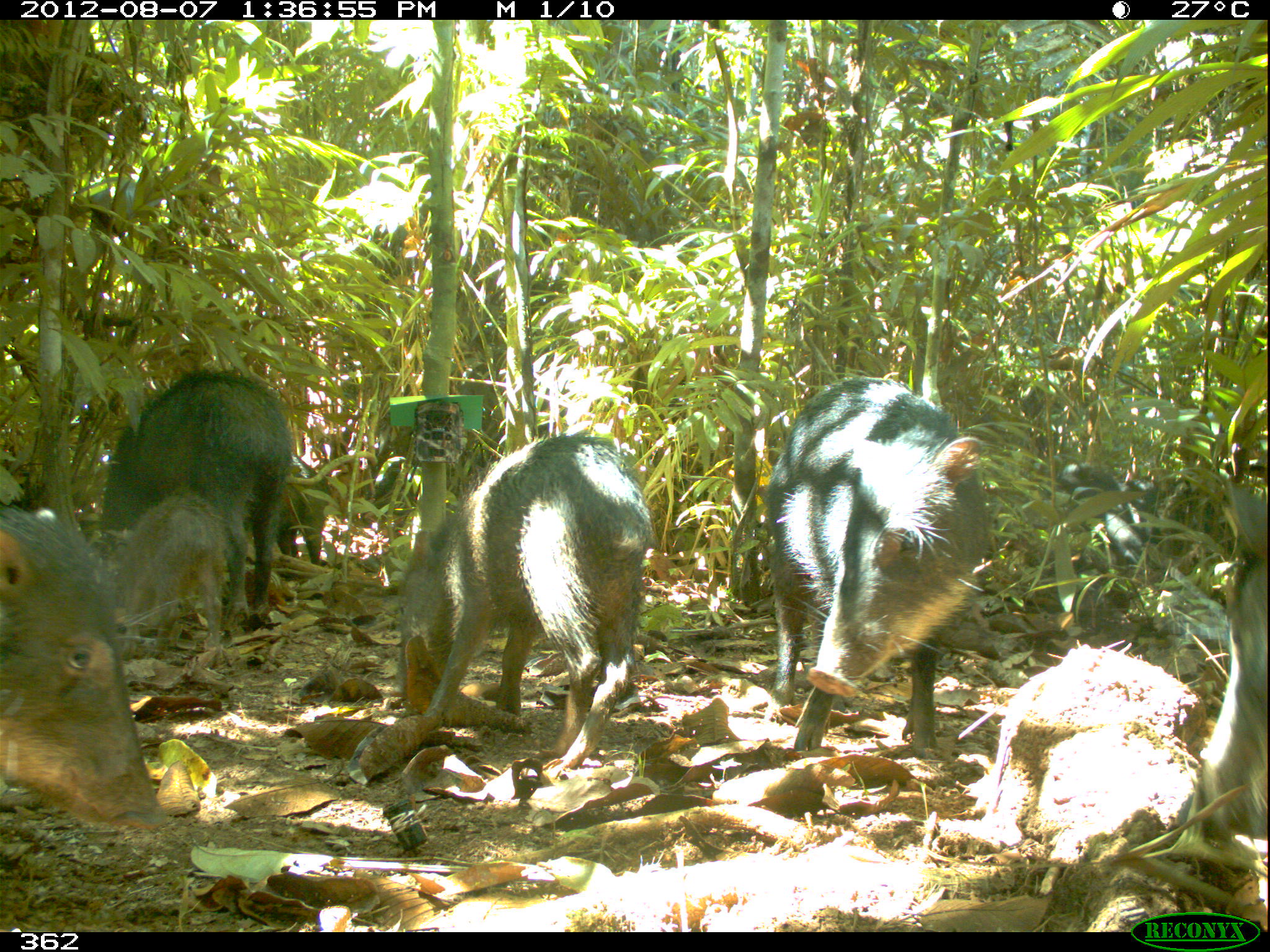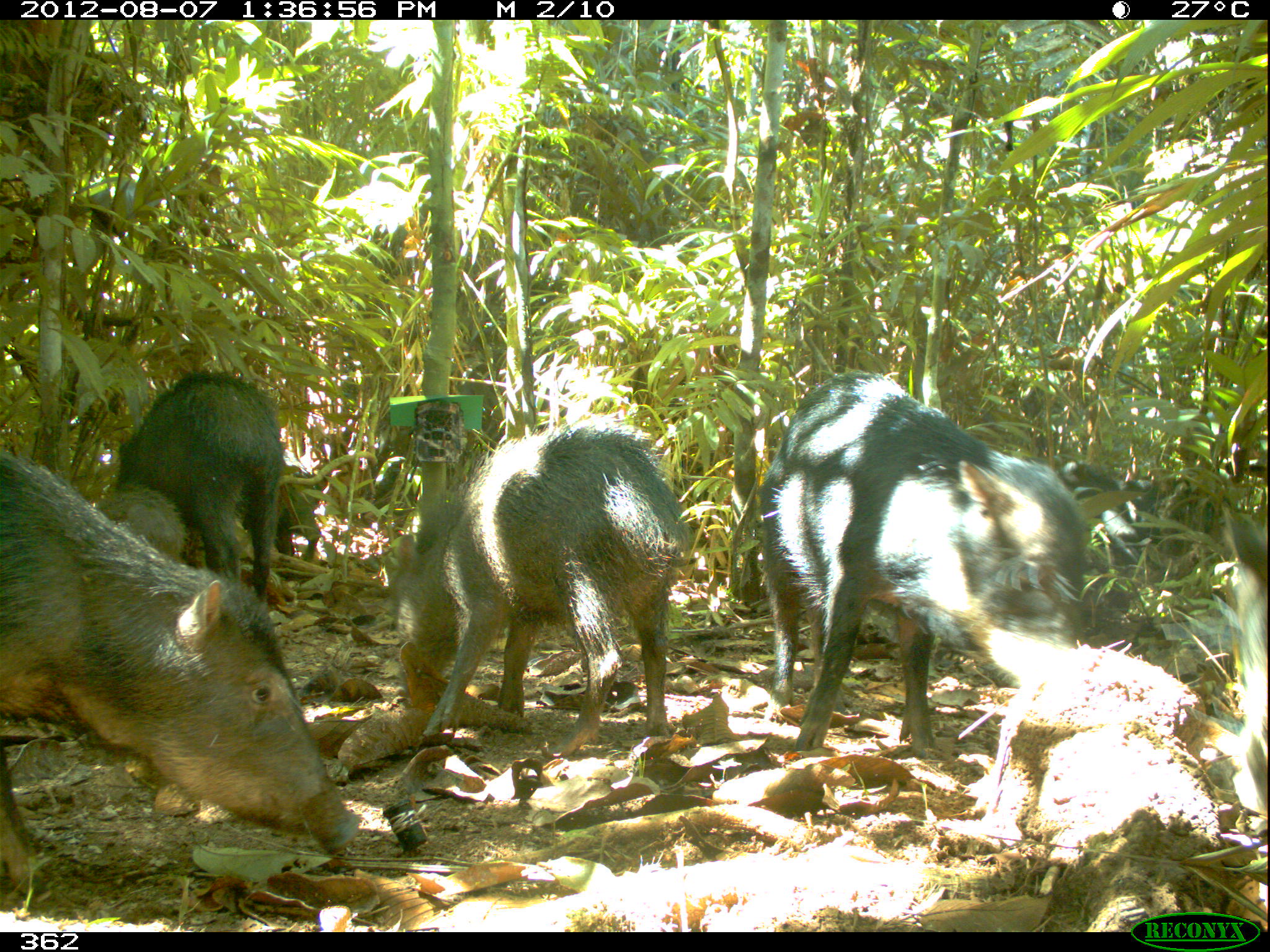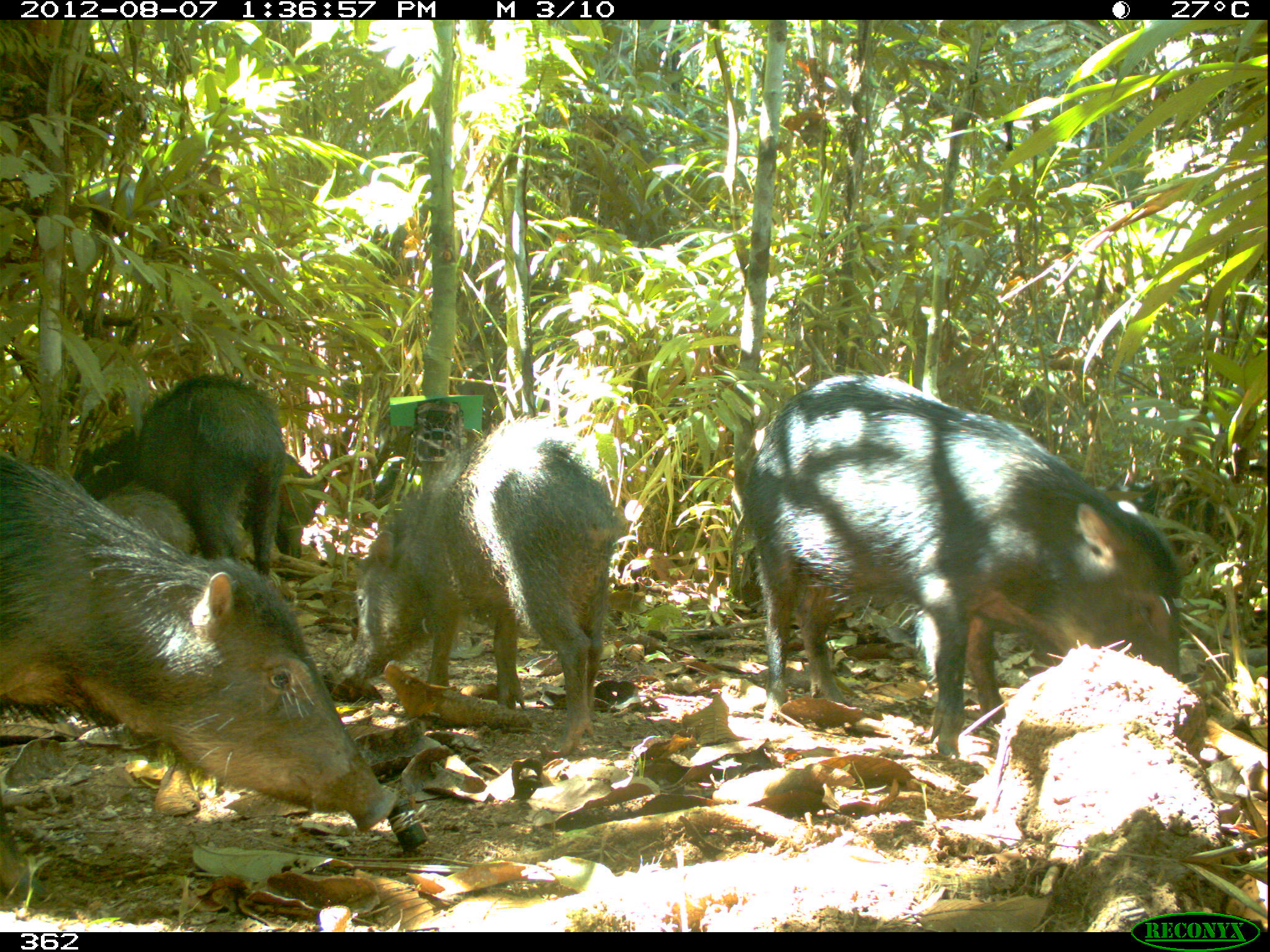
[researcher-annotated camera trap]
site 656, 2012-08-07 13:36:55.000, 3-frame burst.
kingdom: Animalia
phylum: Chordata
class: Mammalia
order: Artiodactyla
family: Tayassuidae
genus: Tayassu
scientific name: Tayassu pecari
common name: white-lipped peccary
Tayassu pecari (white-lipped peccary).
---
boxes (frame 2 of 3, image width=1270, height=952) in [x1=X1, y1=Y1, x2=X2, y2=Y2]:
tayassu pecari: [x1=0, y1=441, x2=362, y2=900]; [x1=755, y1=367, x2=1102, y2=760]; [x1=375, y1=420, x2=694, y2=773]; [x1=109, y1=369, x2=285, y2=593]; [x1=1051, y1=457, x2=1229, y2=589]; [x1=1210, y1=492, x2=1270, y2=821]; [x1=93, y1=478, x2=189, y2=562]